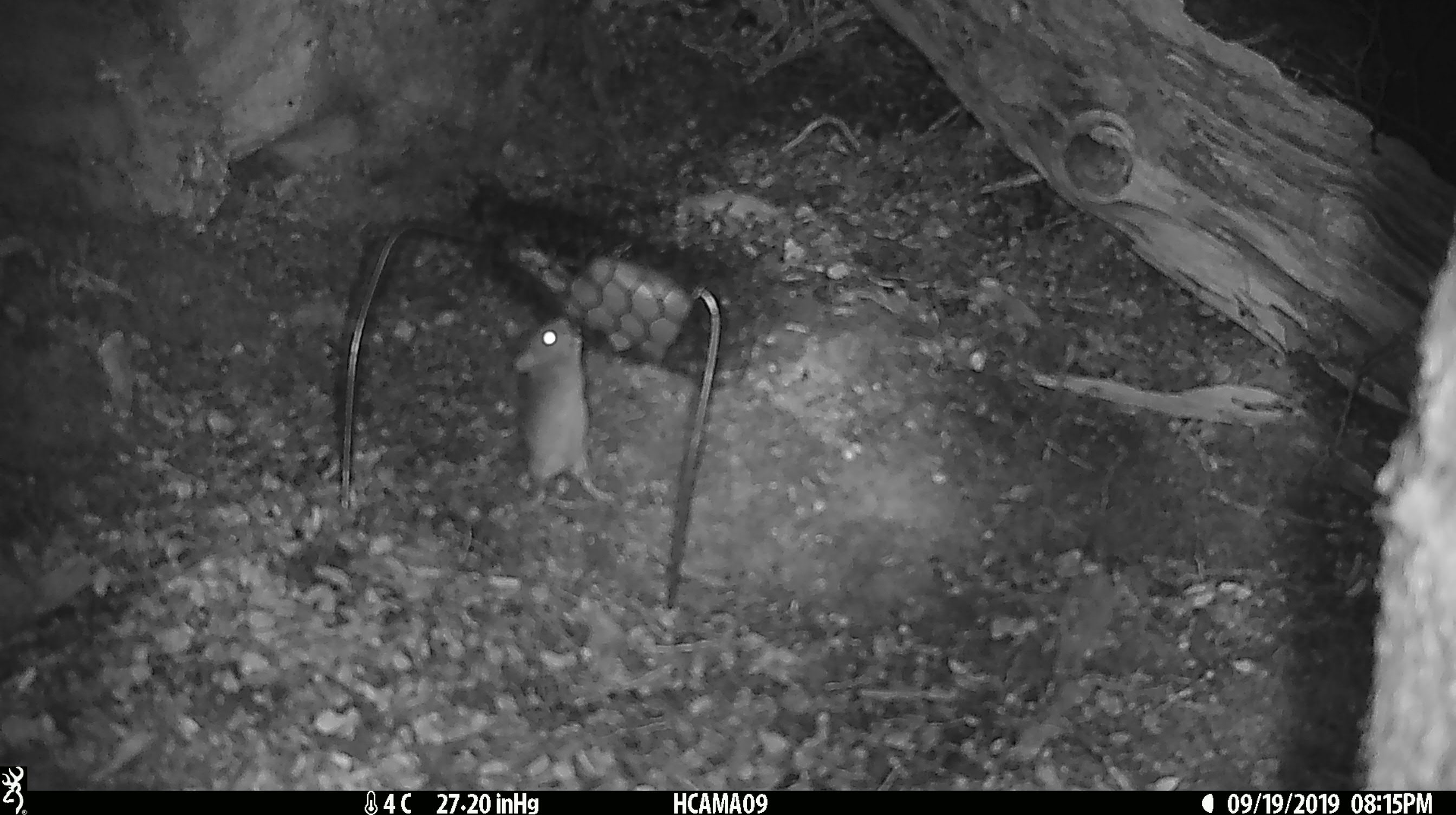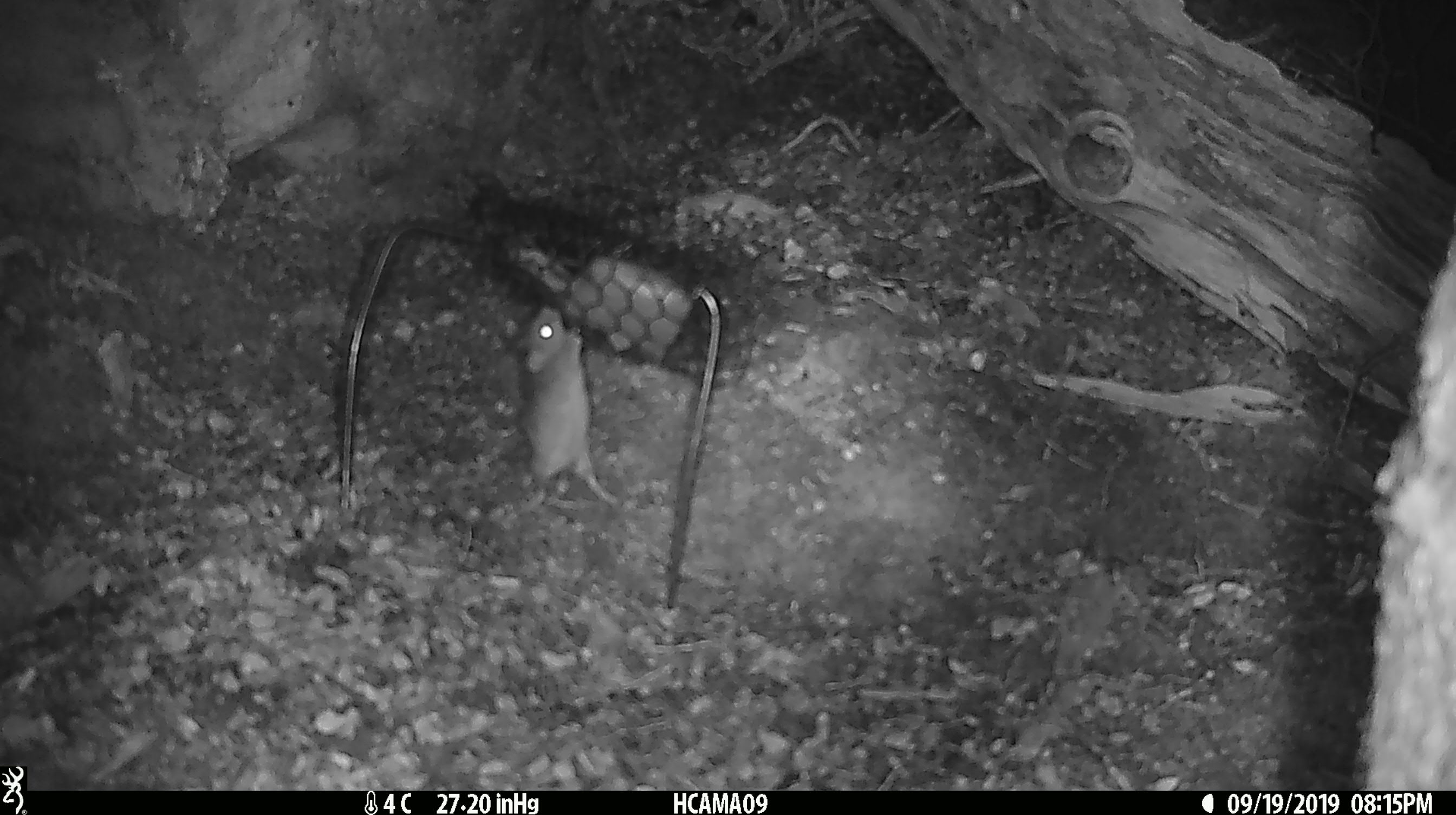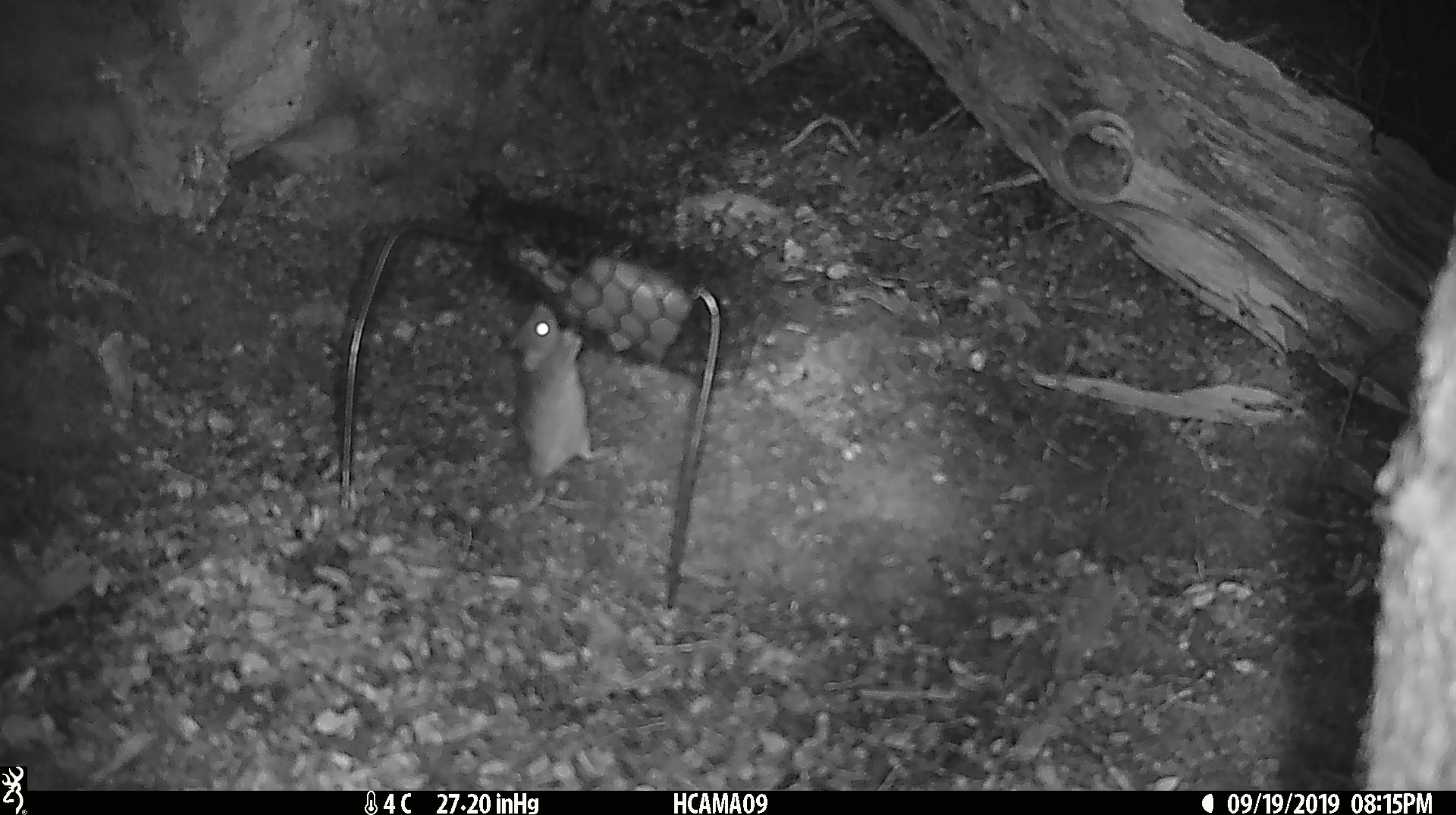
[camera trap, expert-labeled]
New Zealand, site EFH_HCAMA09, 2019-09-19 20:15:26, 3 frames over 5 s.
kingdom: Animalia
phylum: Chordata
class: Mammalia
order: Rodentia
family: Muridae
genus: Mus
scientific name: Mus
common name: mouse